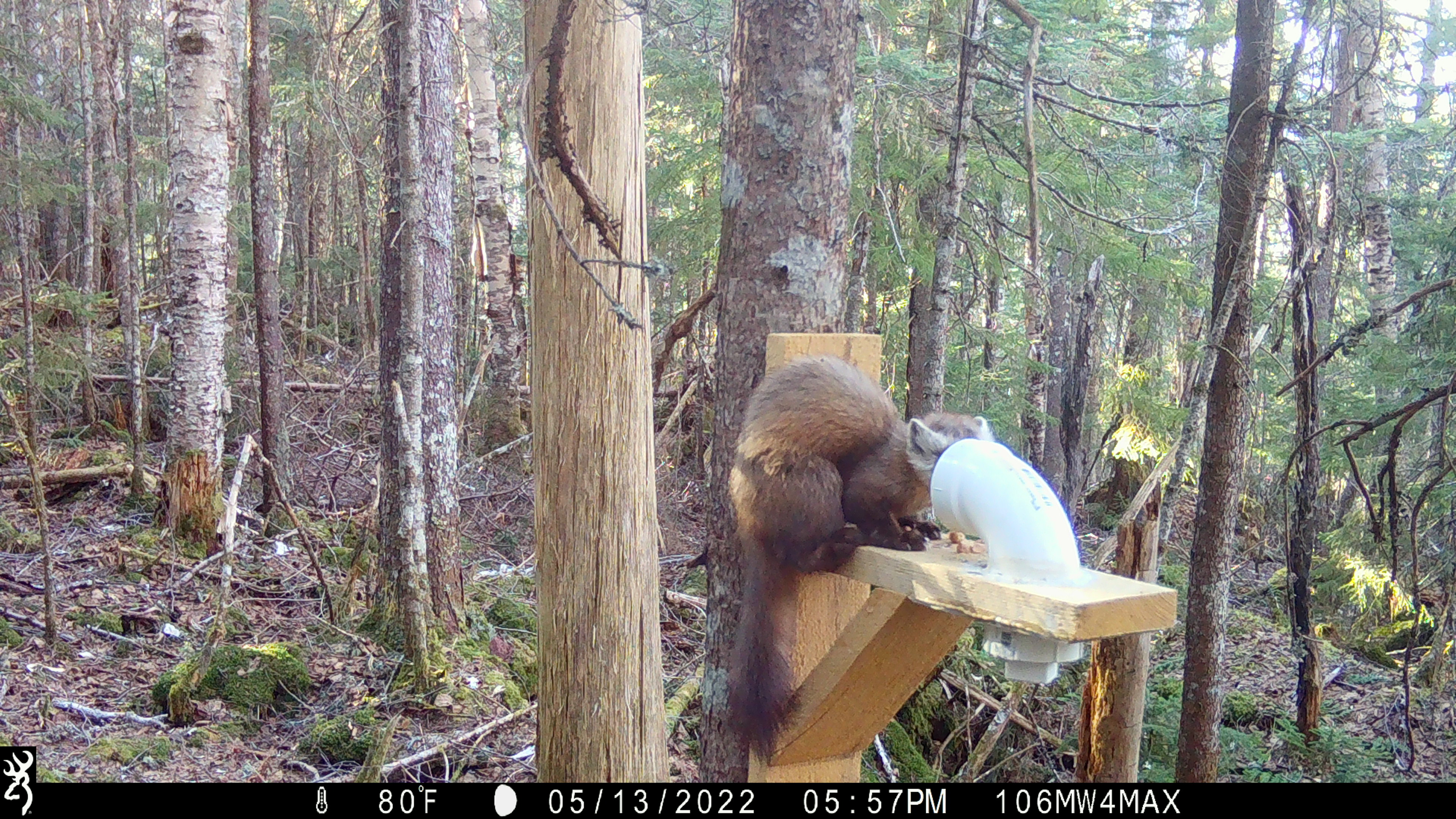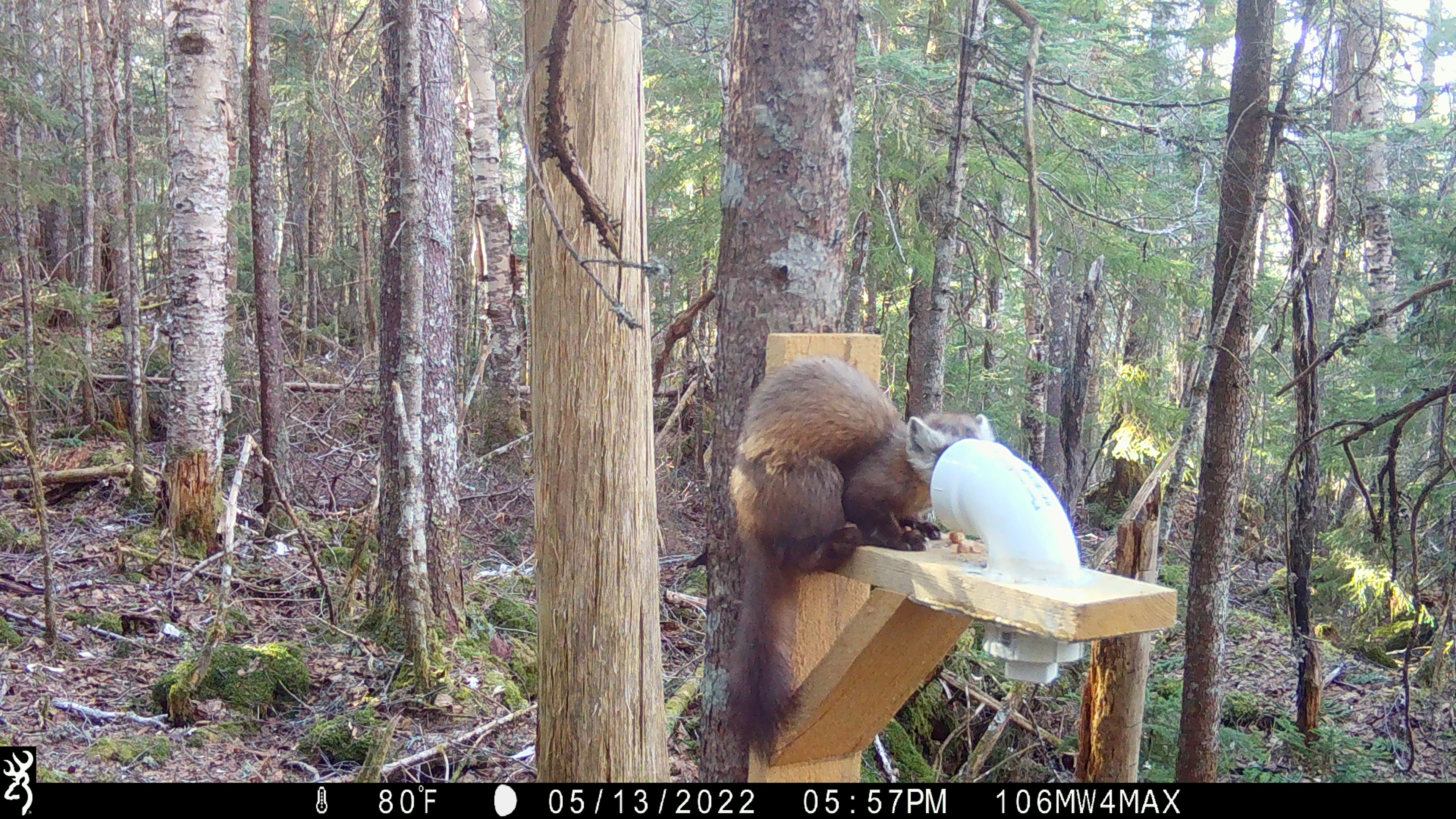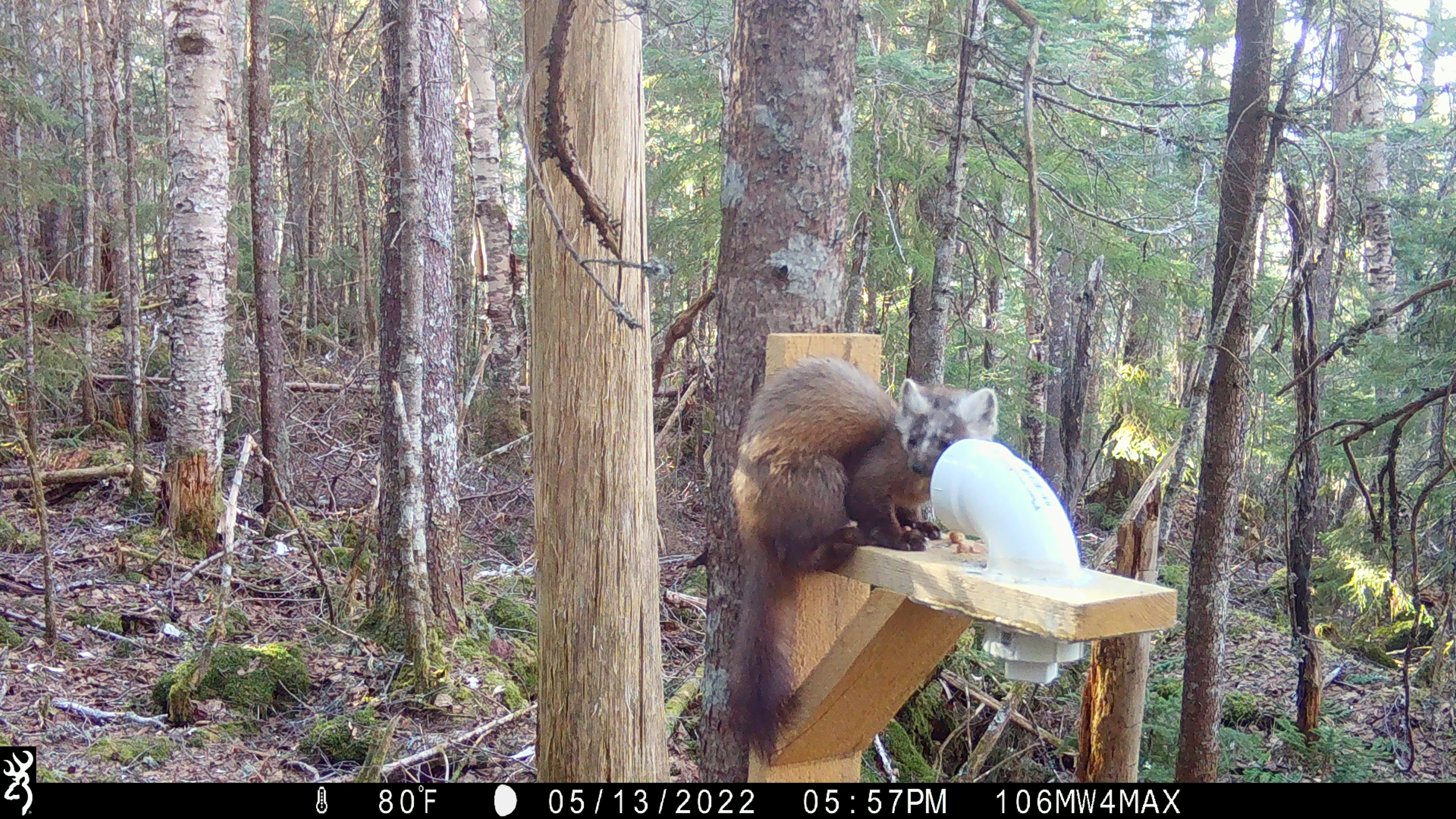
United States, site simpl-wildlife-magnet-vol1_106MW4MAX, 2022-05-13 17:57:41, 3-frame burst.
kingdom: Animalia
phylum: Chordata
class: Mammalia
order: Carnivora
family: Mustelidae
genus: Martes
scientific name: Martes americana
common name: american marten